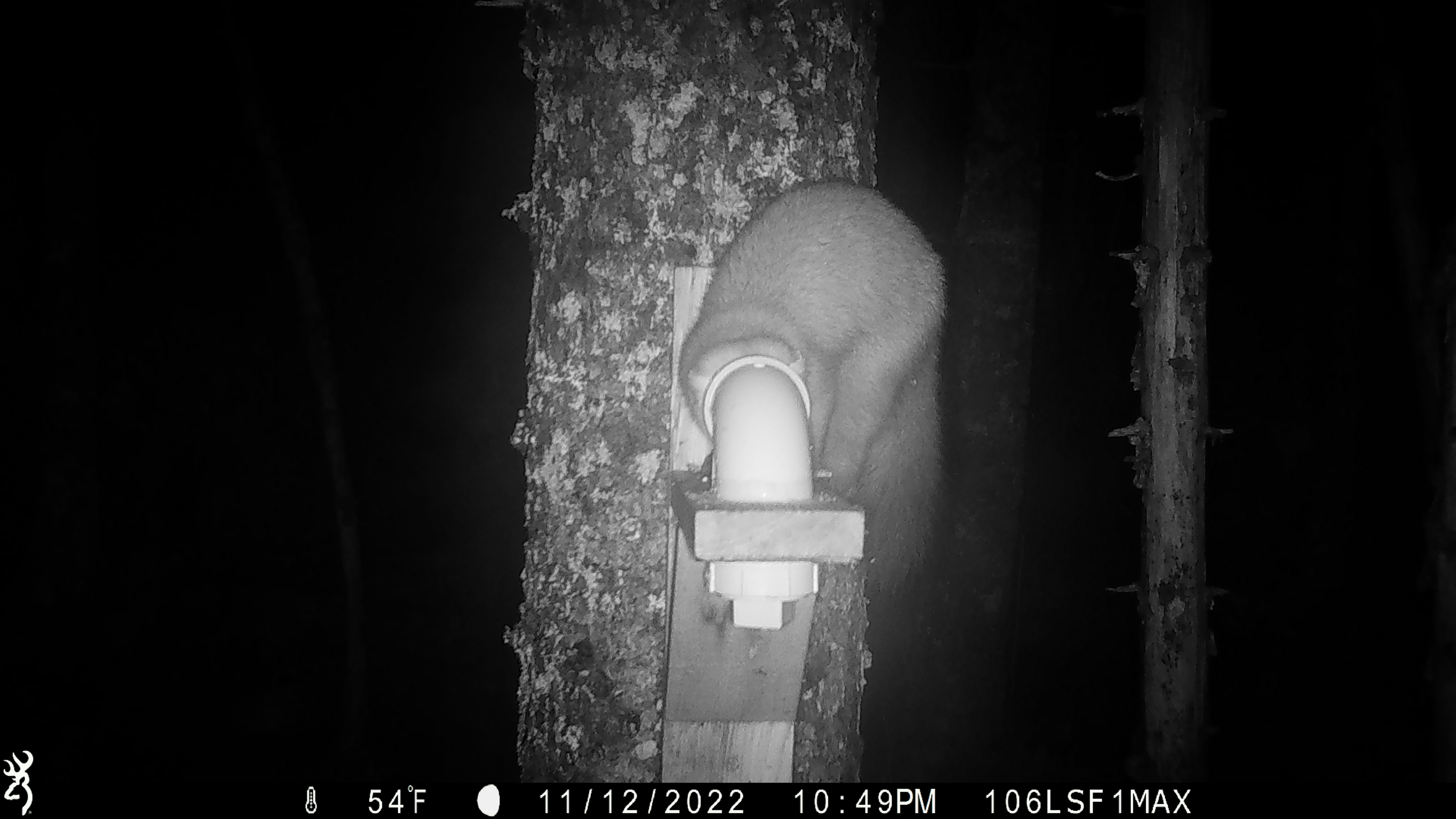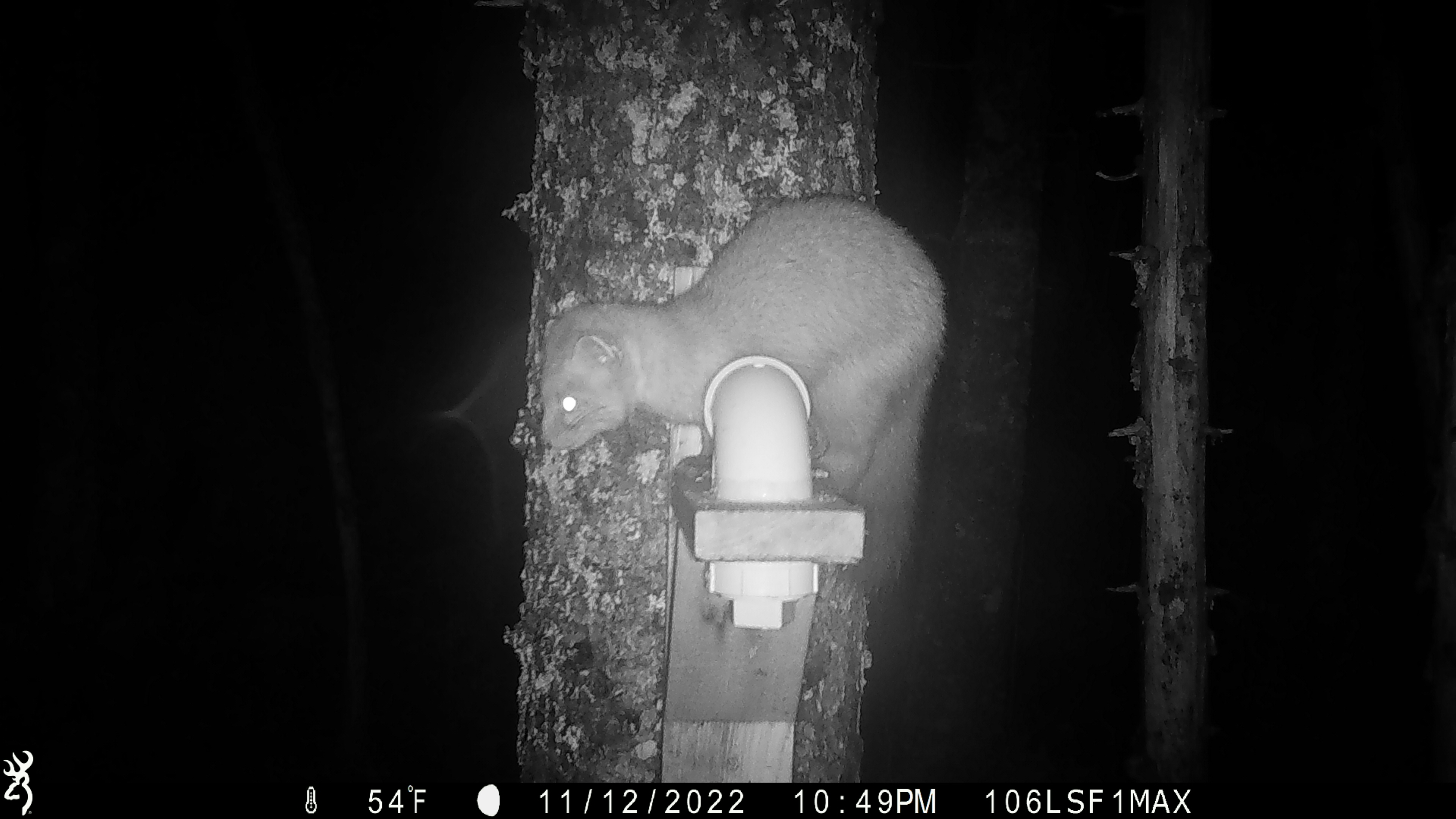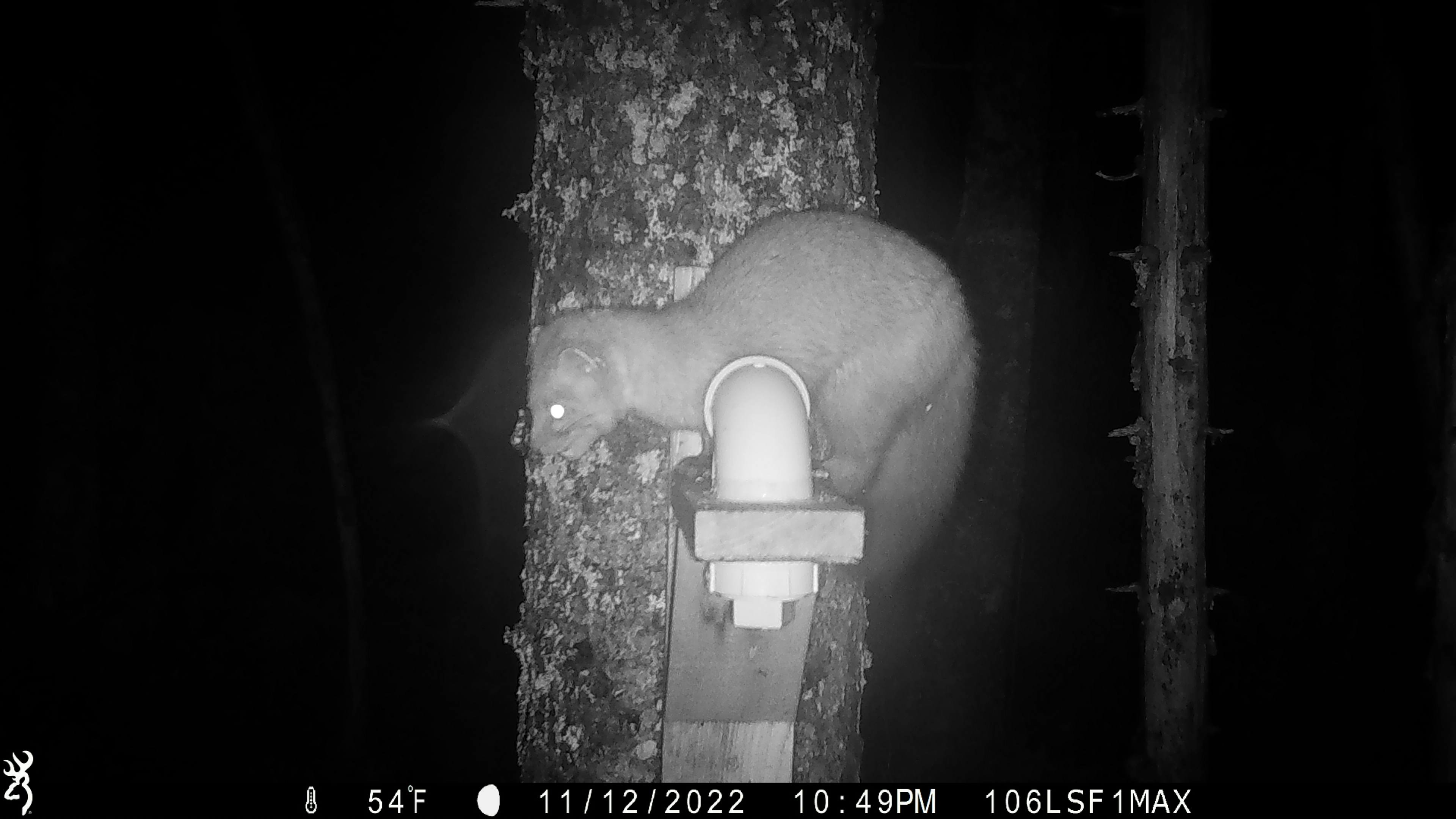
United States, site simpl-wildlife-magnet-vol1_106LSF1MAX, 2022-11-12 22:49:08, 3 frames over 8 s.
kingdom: Animalia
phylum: Chordata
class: Mammalia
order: Carnivora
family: Mustelidae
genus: Martes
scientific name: Martes americana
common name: american marten